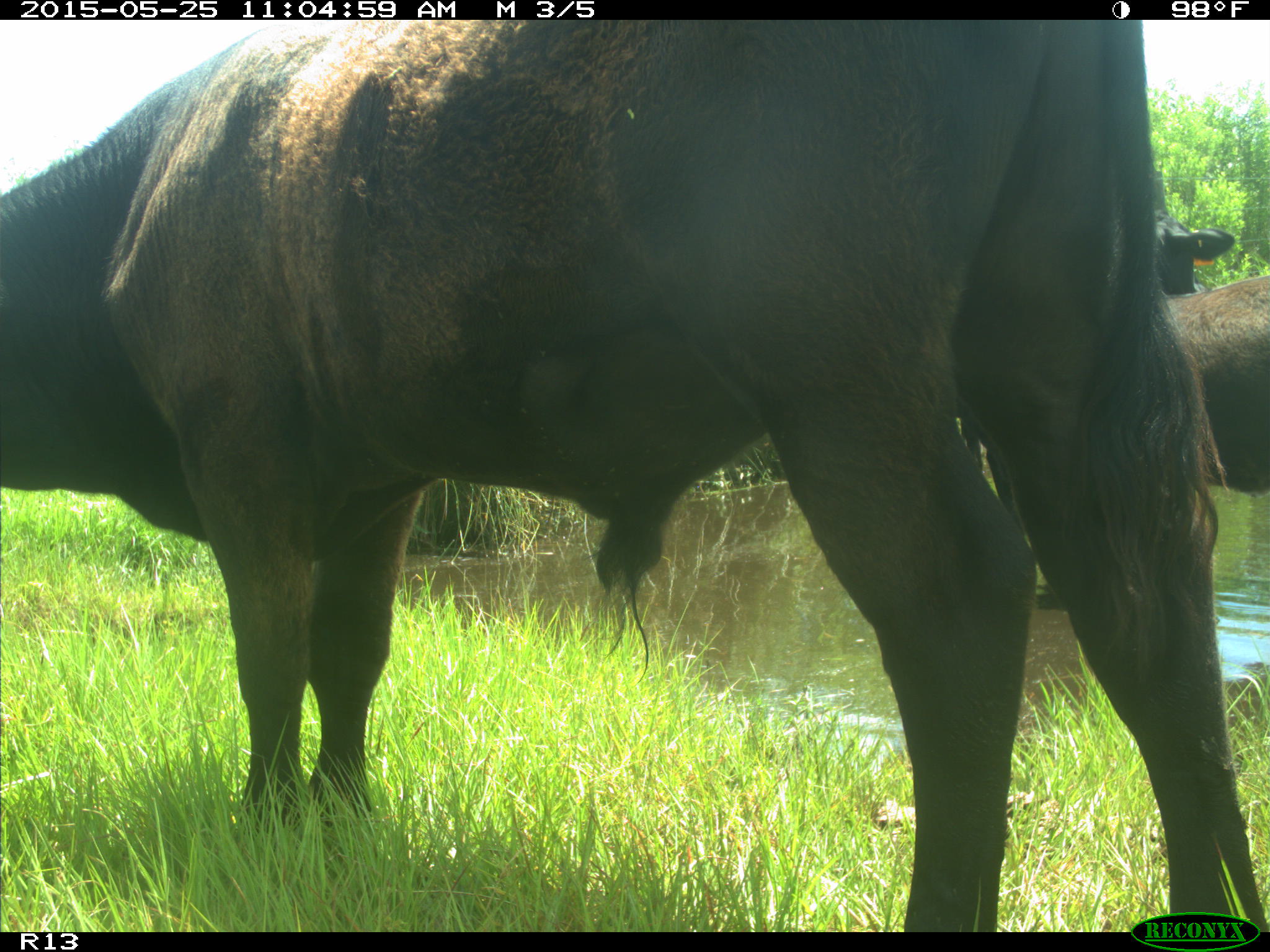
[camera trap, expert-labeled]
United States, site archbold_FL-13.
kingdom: Animalia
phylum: Chordata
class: Mammalia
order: Artiodactyla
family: Bovidae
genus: Bos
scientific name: Bos taurus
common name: domestic cow